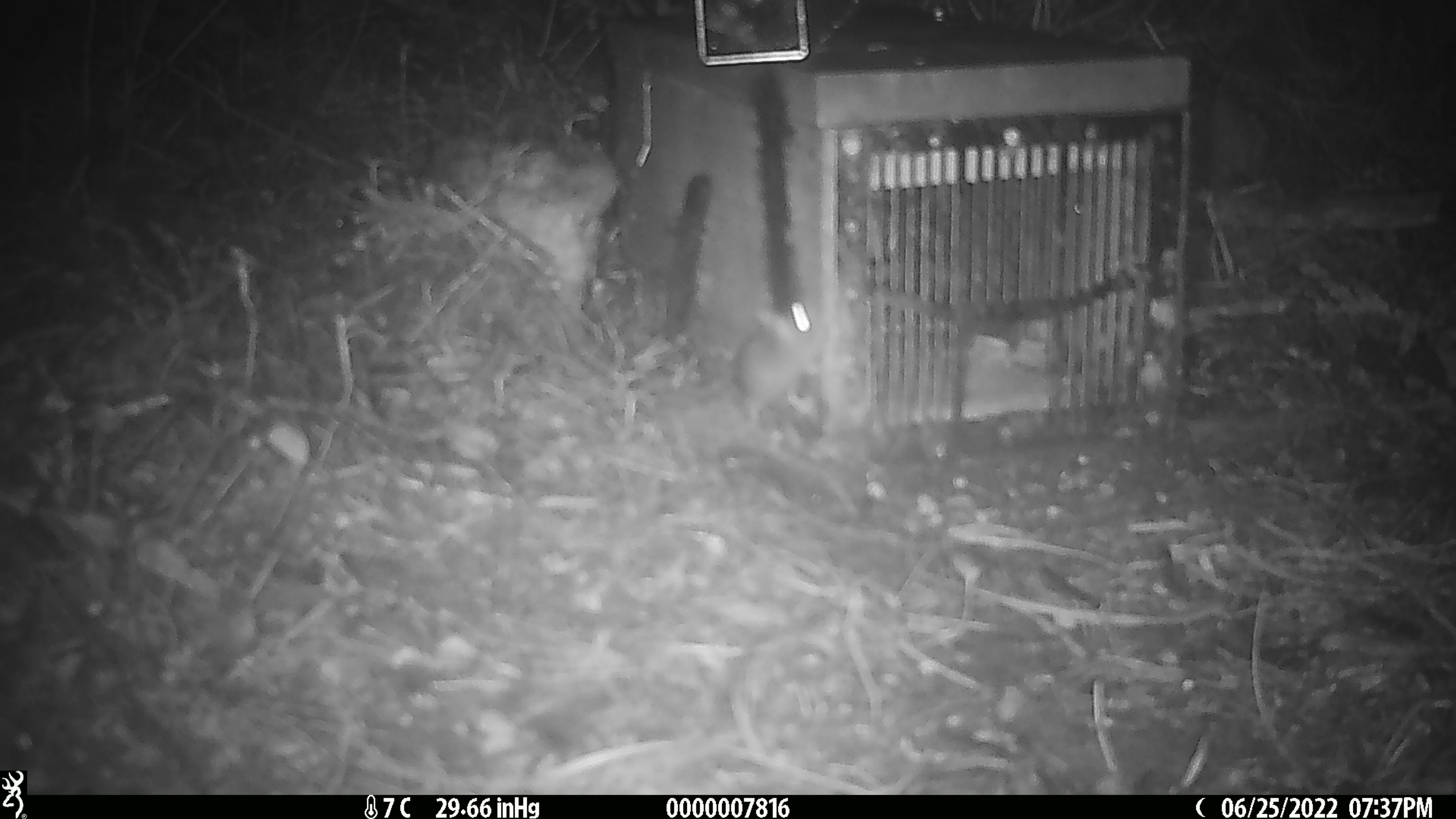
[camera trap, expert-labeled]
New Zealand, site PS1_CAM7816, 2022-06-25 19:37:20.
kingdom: Animalia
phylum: Chordata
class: Mammalia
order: Rodentia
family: Muridae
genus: Mus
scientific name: Mus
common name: mouse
Mouse (Mus).